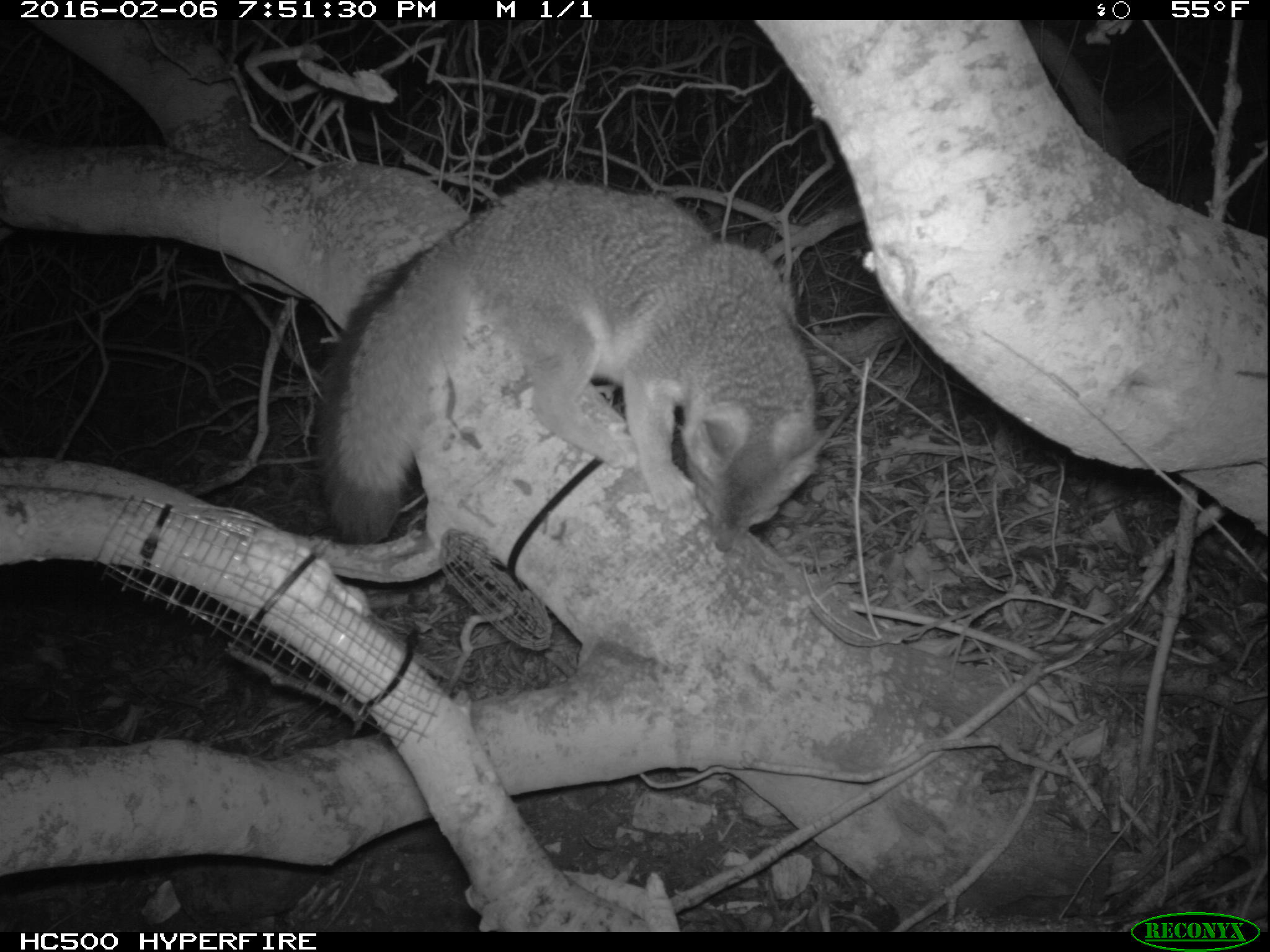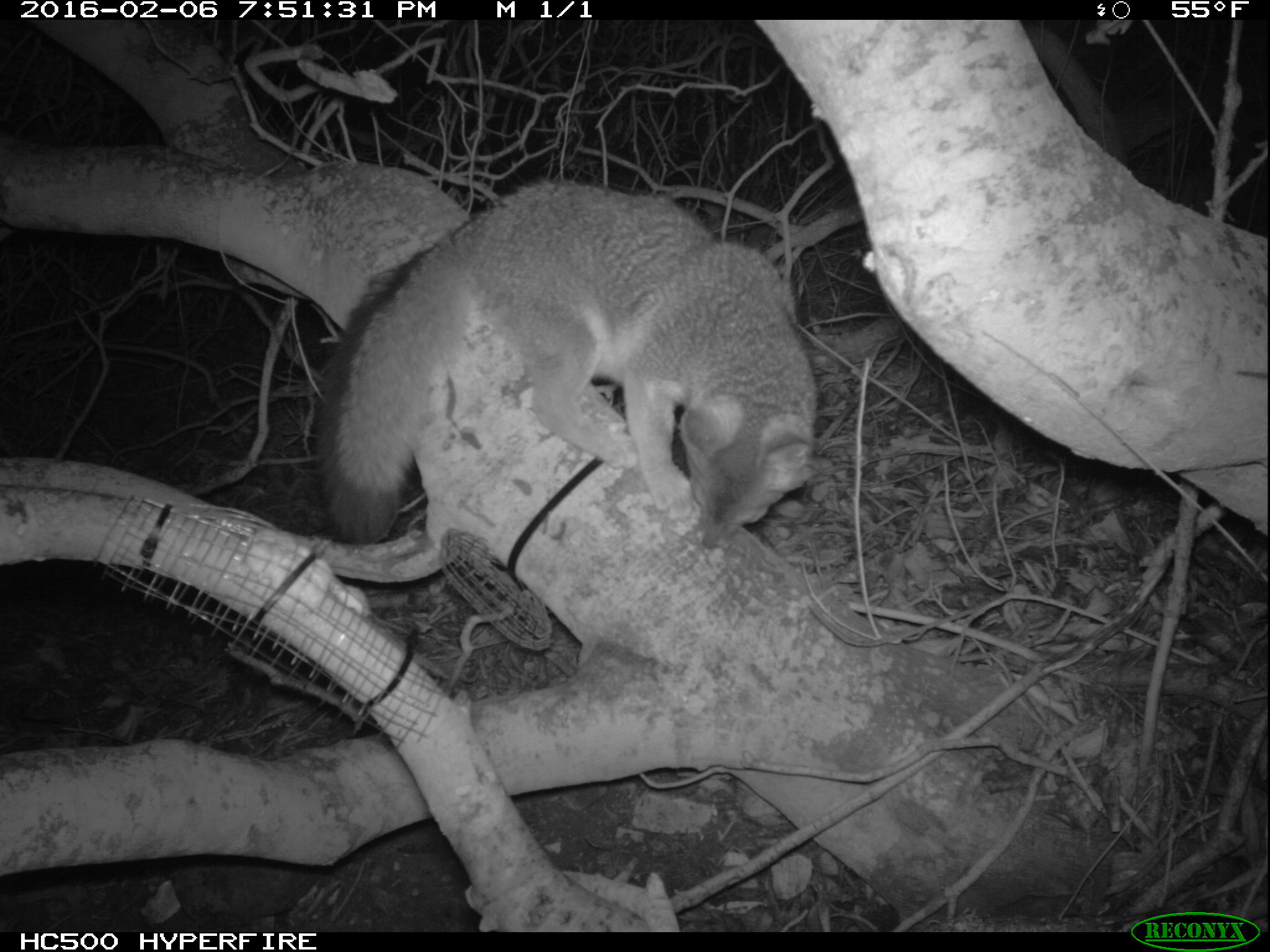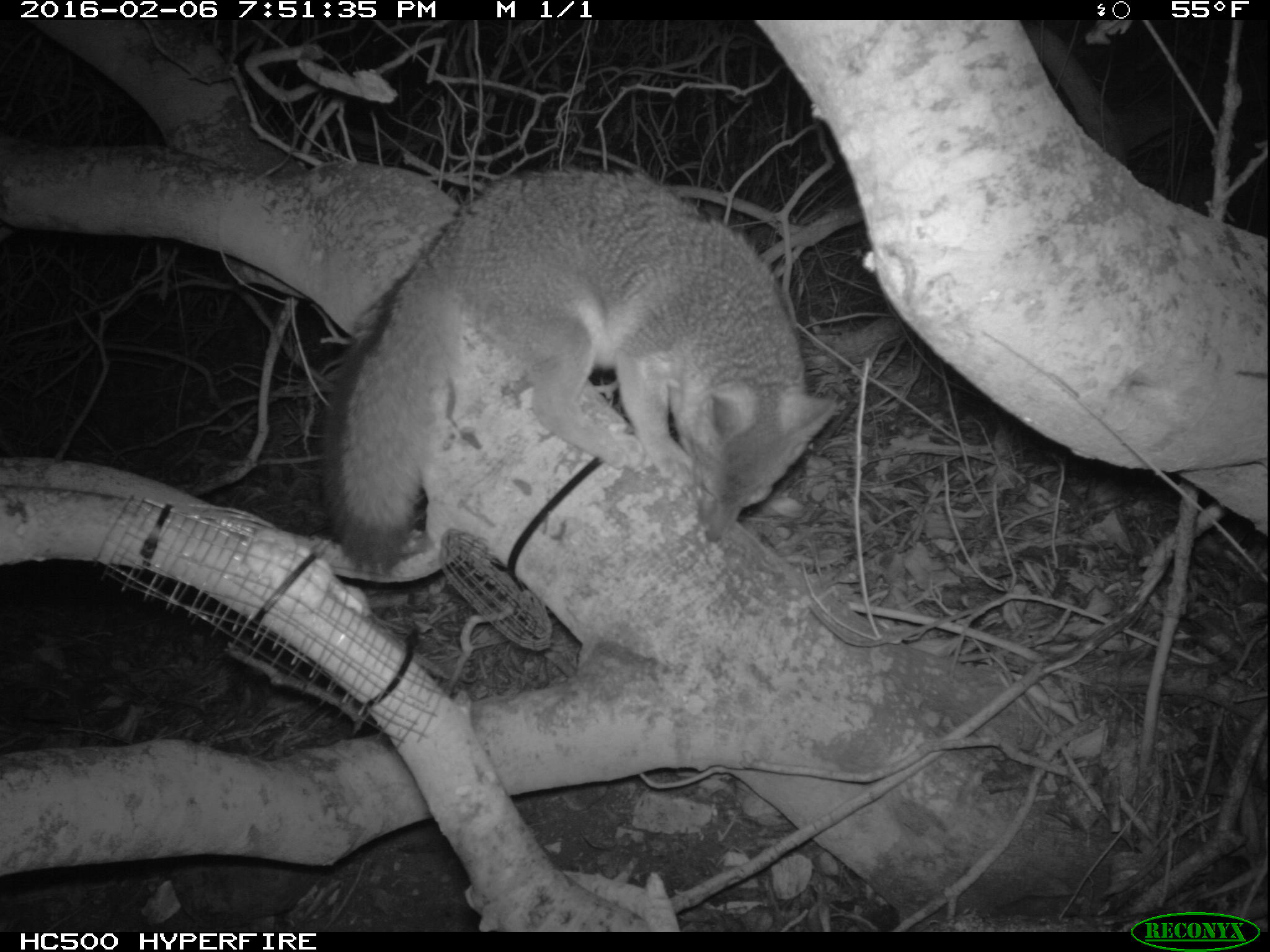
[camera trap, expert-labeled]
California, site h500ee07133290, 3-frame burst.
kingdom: Animalia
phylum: Chordata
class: Mammalia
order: Carnivora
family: Canidae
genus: Urocyon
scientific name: Urocyon littoralis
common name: island fox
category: fox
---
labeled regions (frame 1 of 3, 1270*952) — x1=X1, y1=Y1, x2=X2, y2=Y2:
fox: x1=312, y1=177, x2=853, y2=556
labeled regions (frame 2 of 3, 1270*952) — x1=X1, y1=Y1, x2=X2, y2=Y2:
fox: x1=313, y1=177, x2=820, y2=542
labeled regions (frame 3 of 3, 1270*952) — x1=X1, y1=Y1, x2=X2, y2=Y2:
fox: x1=319, y1=164, x2=836, y2=577